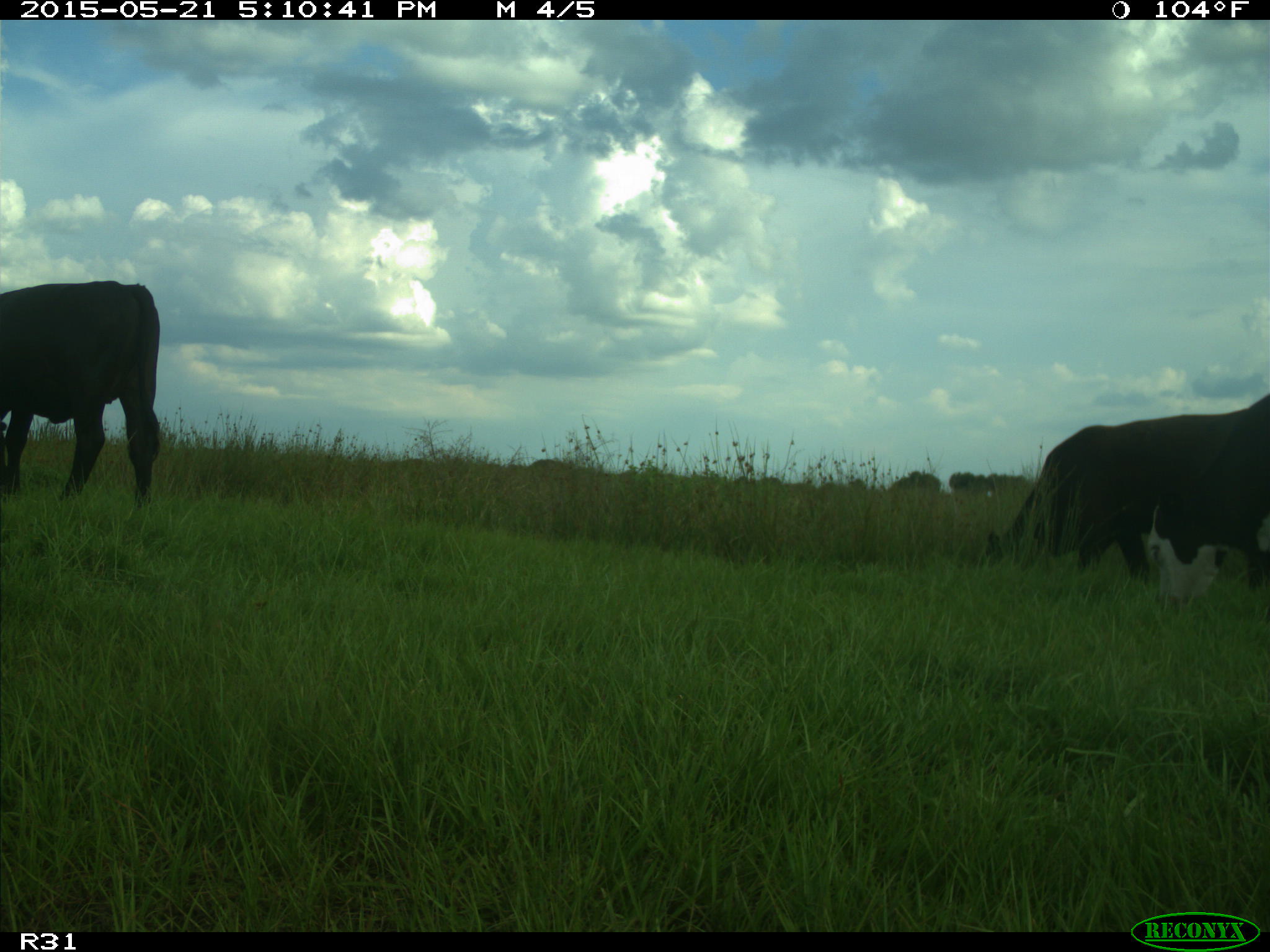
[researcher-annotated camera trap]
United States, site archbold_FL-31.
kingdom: Animalia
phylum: Chordata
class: Mammalia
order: Artiodactyla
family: Bovidae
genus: Bos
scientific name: Bos taurus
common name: domestic cow